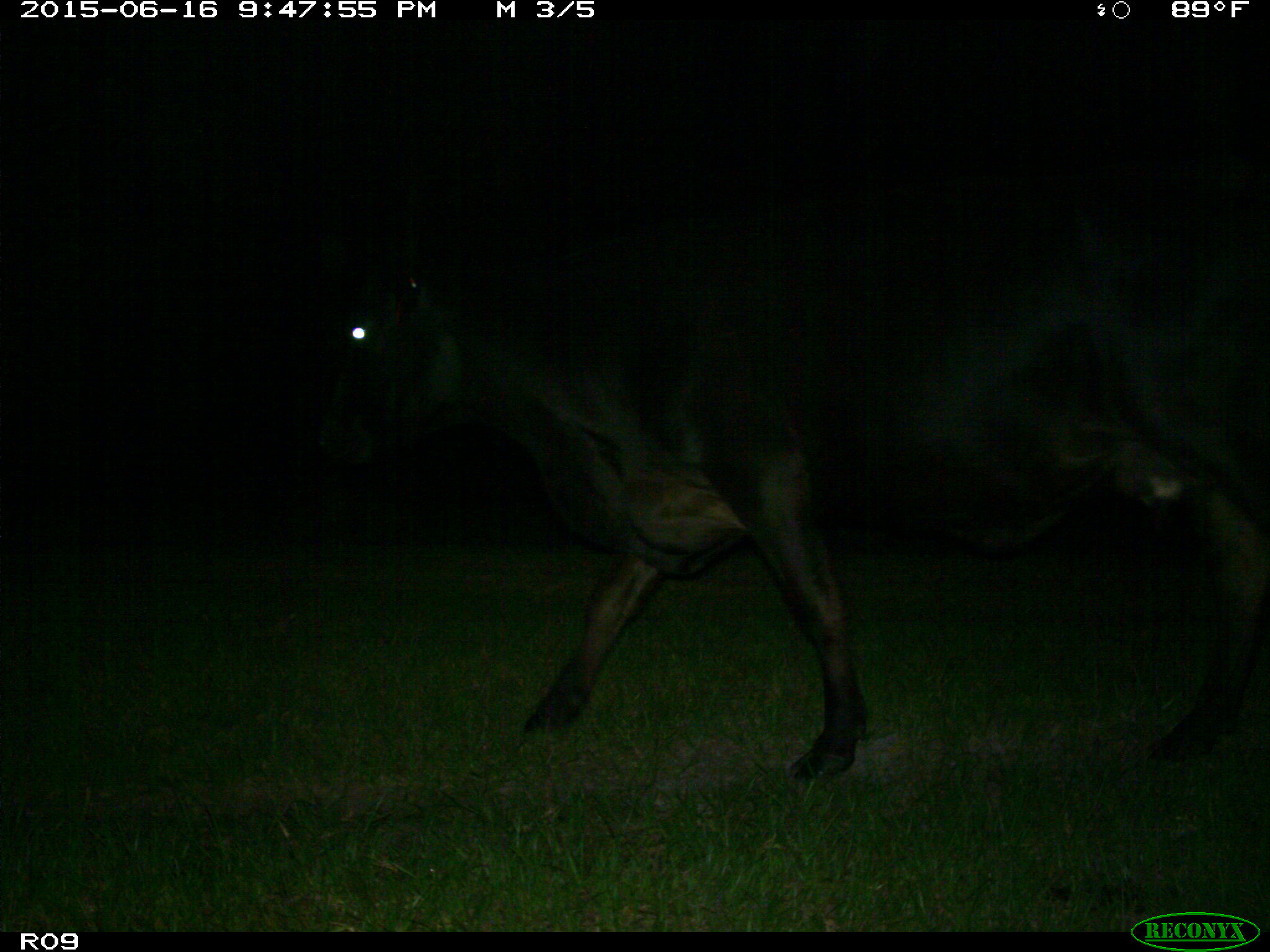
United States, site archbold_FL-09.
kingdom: Animalia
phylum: Chordata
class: Mammalia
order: Artiodactyla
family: Bovidae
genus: Bos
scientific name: Bos taurus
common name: domestic cow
Bos taurus (domestic cow).